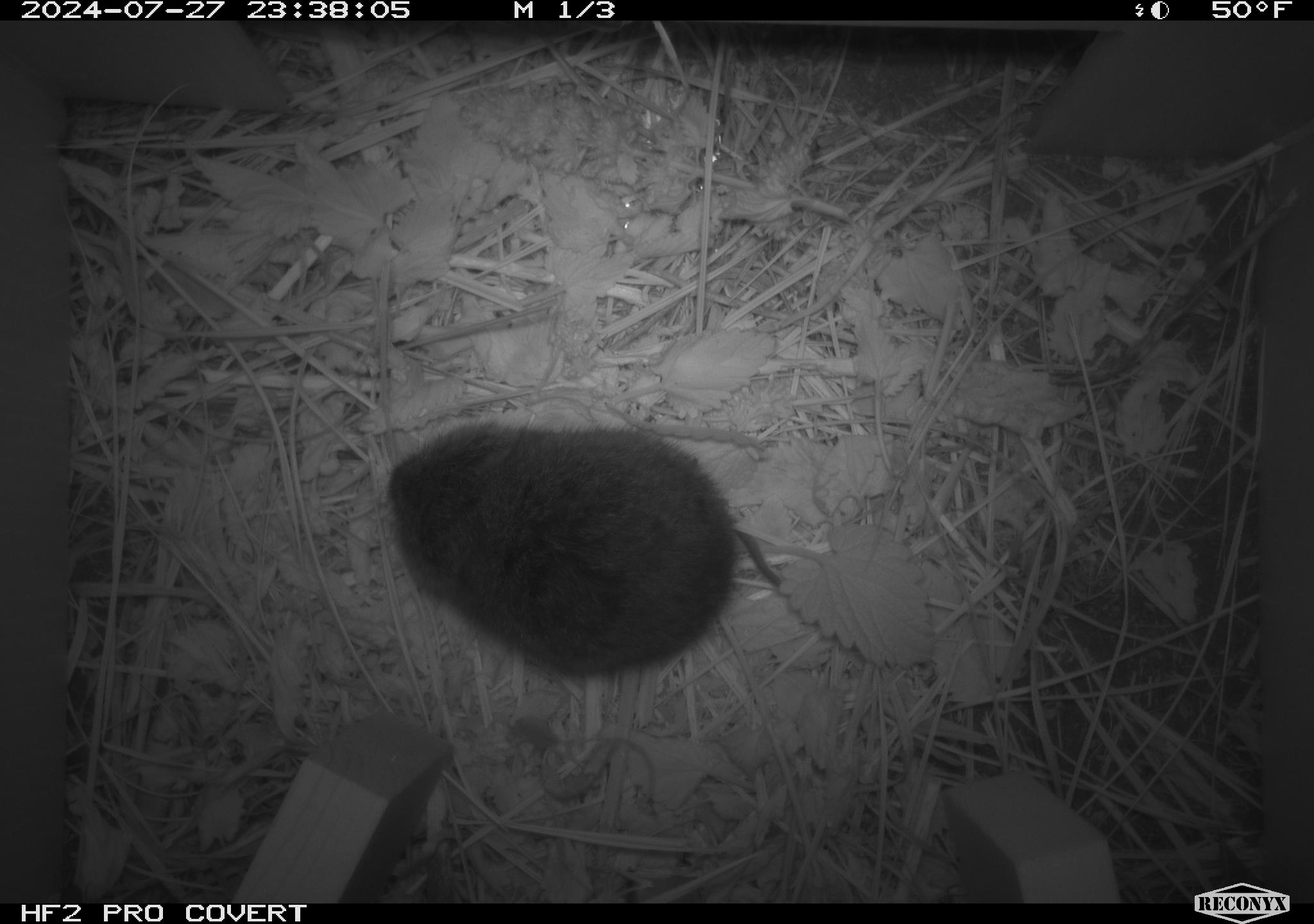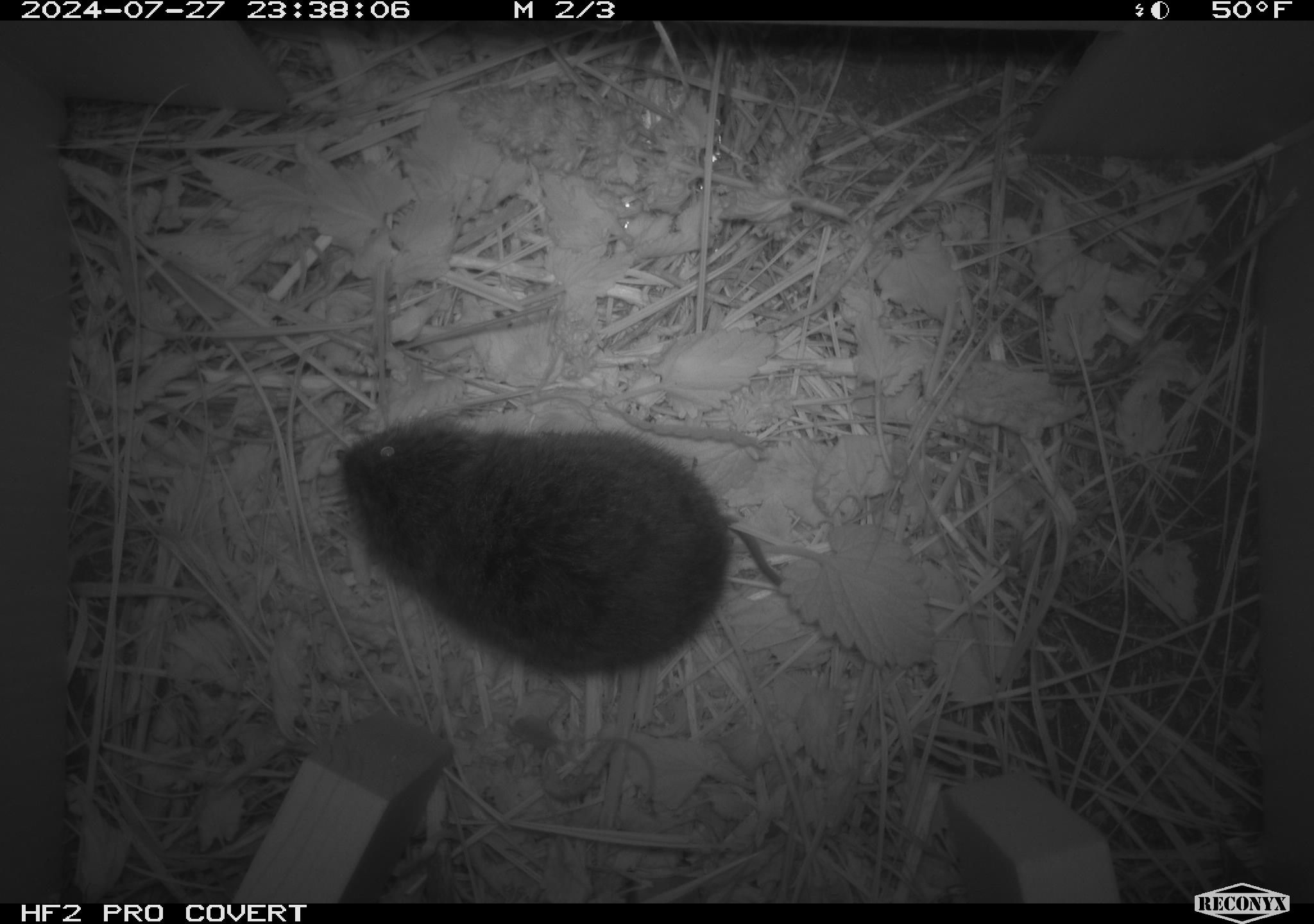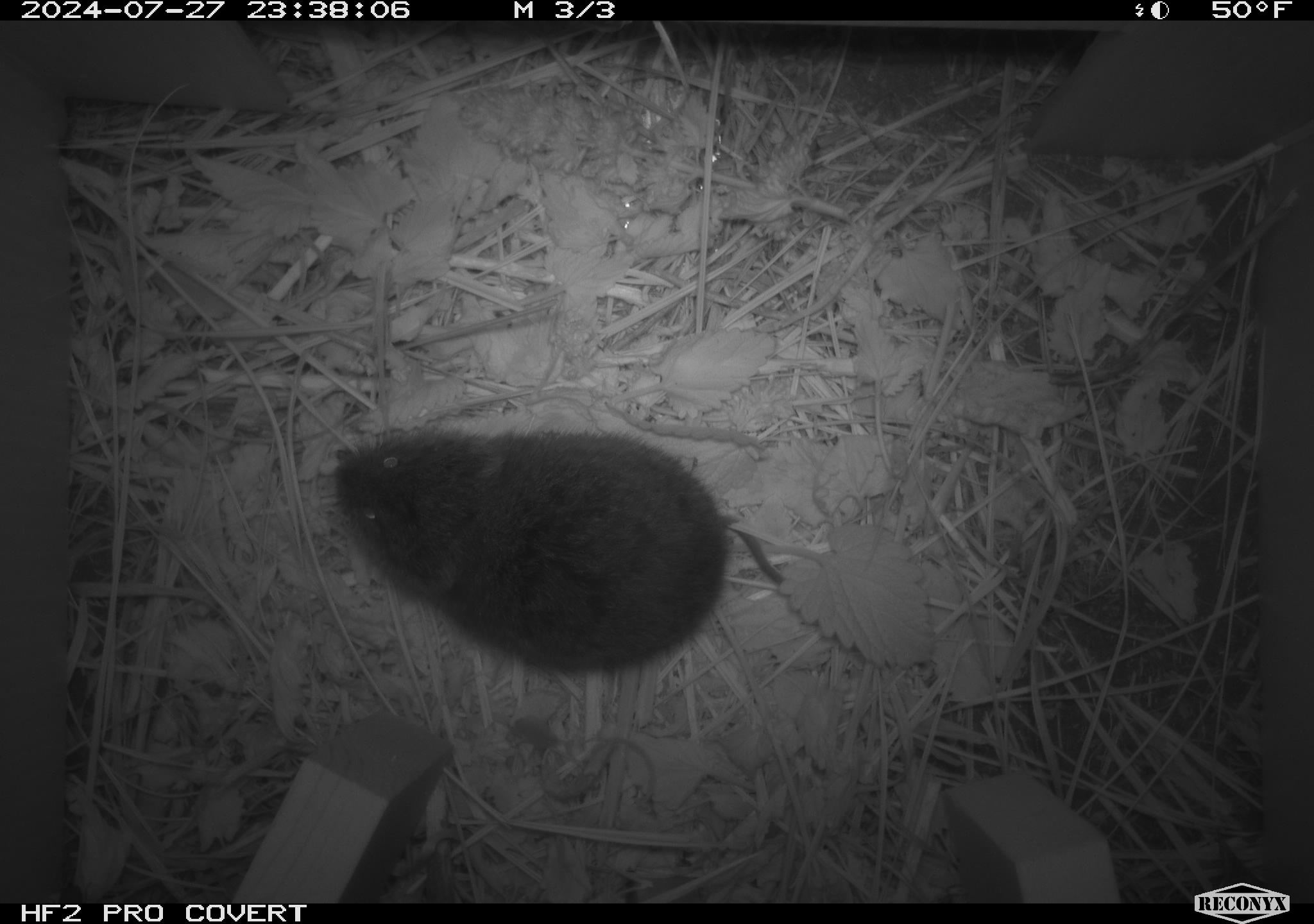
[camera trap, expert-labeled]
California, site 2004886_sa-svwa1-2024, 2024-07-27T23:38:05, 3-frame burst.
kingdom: Animalia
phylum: Chordata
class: Mammalia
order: Rodentia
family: Cricetidae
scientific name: Arvicolinae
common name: voles, lemmings, and muskrats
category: arvicolinae subfamily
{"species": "arvicolinae subfamily (voles, lemmings, and muskrats) (Arvicolinae)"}